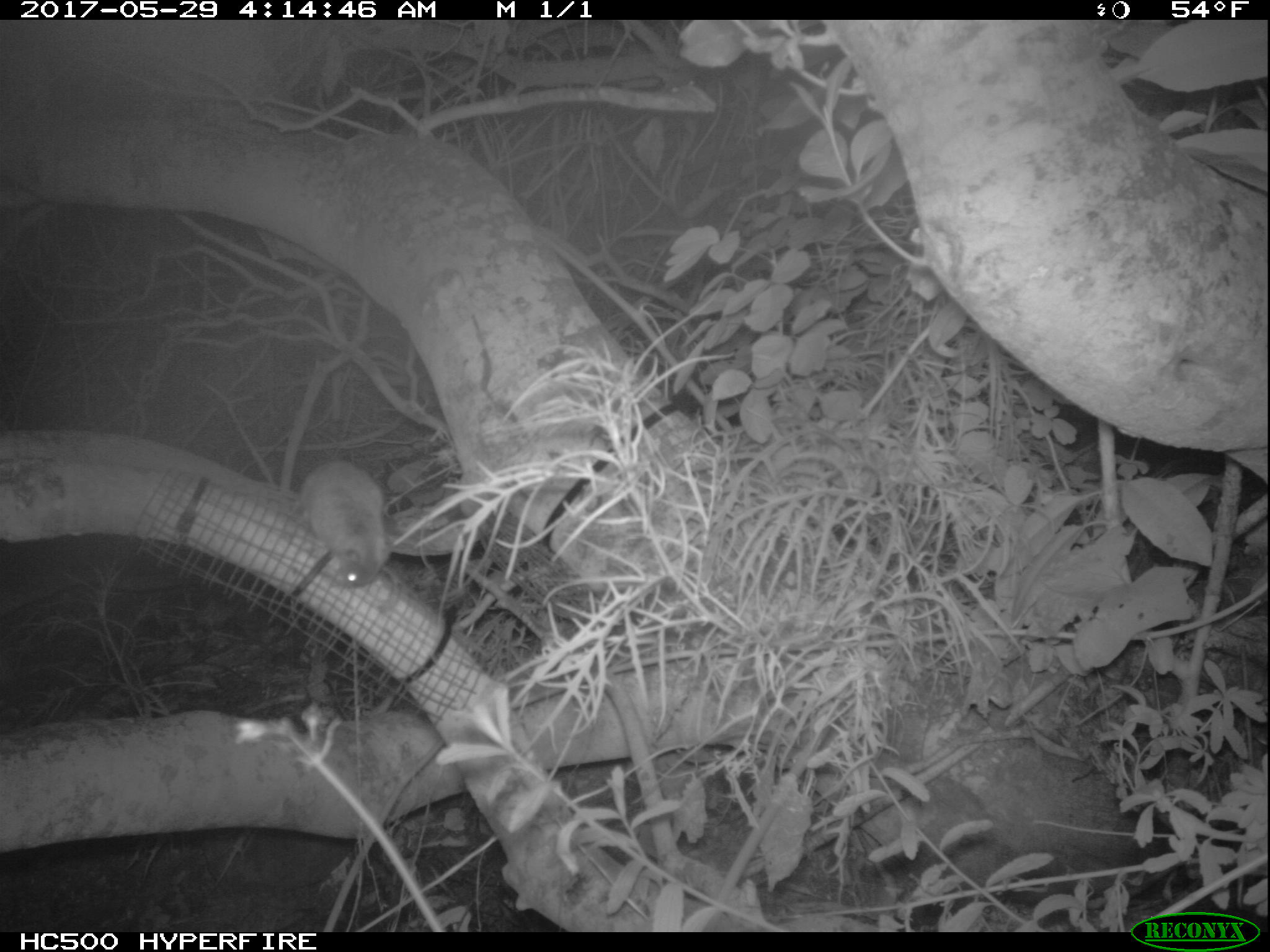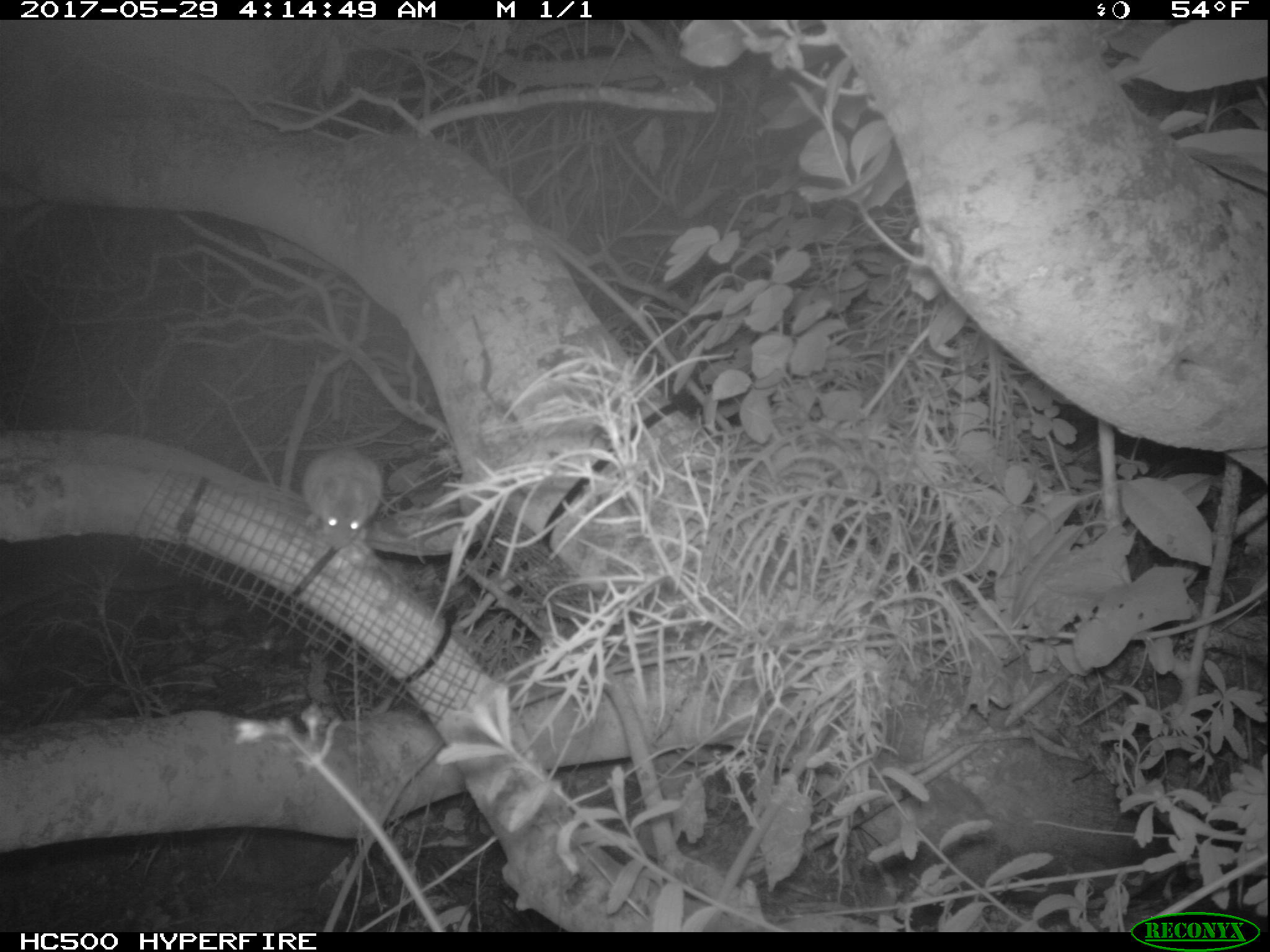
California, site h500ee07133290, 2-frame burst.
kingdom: Animalia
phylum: Chordata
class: Mammalia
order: Rodentia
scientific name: Rodentia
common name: rodent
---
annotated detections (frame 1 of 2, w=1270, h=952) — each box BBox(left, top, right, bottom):
rodent: BBox(293, 461, 393, 587)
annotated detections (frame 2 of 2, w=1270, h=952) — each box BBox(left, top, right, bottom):
rodent: BBox(304, 449, 383, 552)